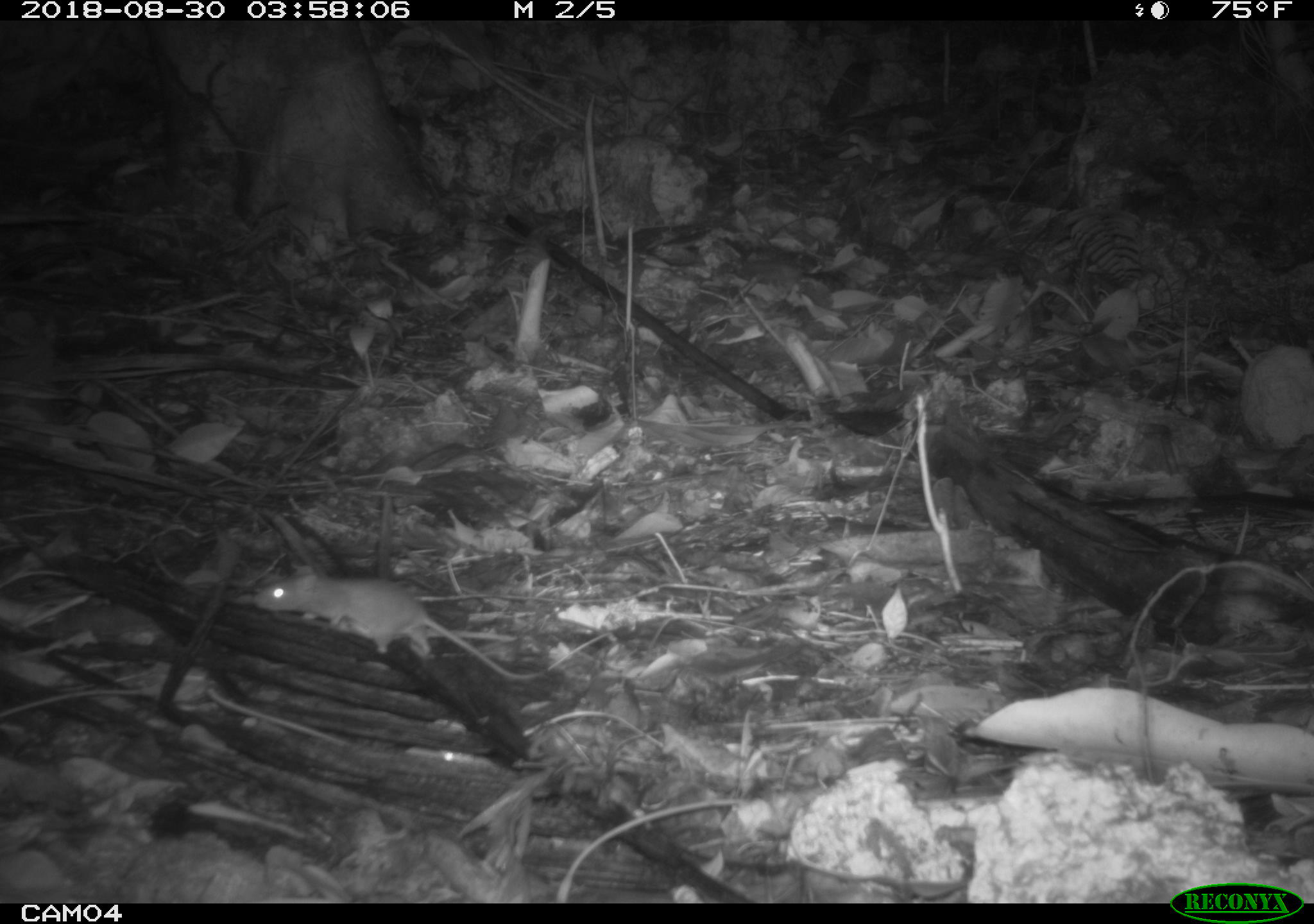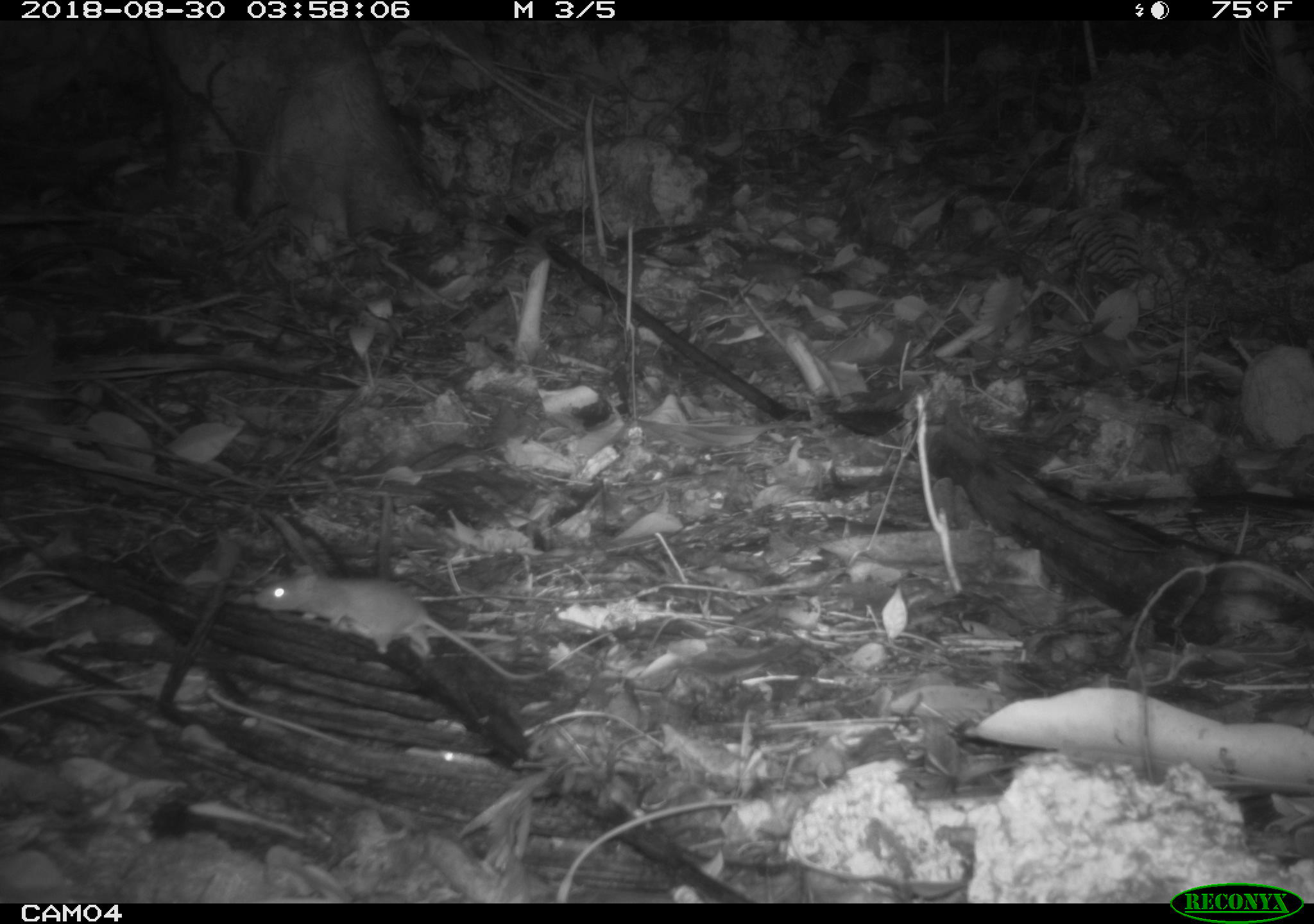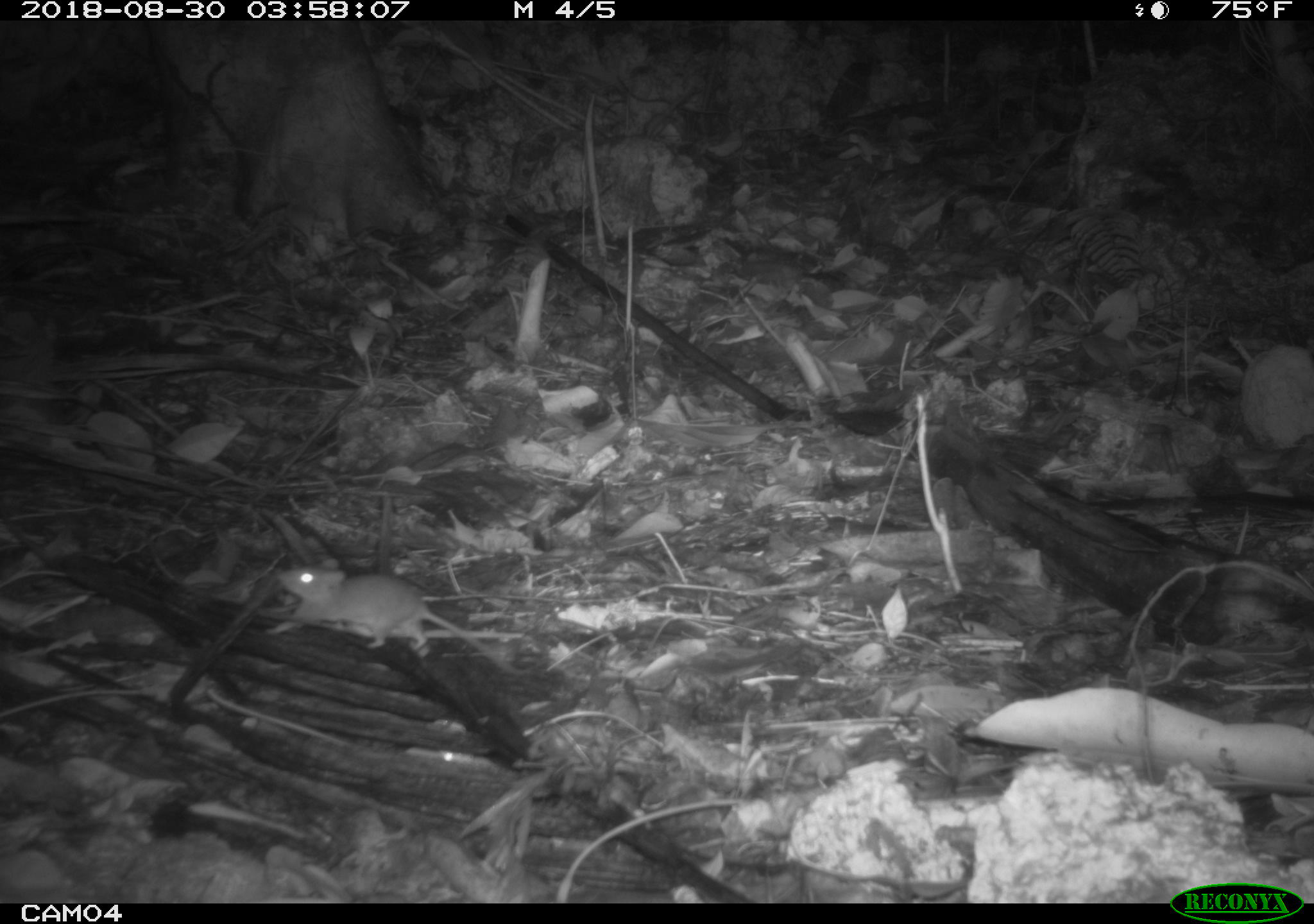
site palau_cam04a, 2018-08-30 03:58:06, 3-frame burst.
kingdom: Animalia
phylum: Chordata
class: Mammalia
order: Rodentia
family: Muridae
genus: Rattus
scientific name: Rattus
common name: rat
Rat (Rattus).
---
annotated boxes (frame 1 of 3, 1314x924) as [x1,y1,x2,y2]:
rat: [243,558,548,686]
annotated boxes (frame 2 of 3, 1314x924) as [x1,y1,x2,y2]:
rat: [252,560,540,683]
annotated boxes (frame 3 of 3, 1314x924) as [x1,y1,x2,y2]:
rat: [275,560,522,665]